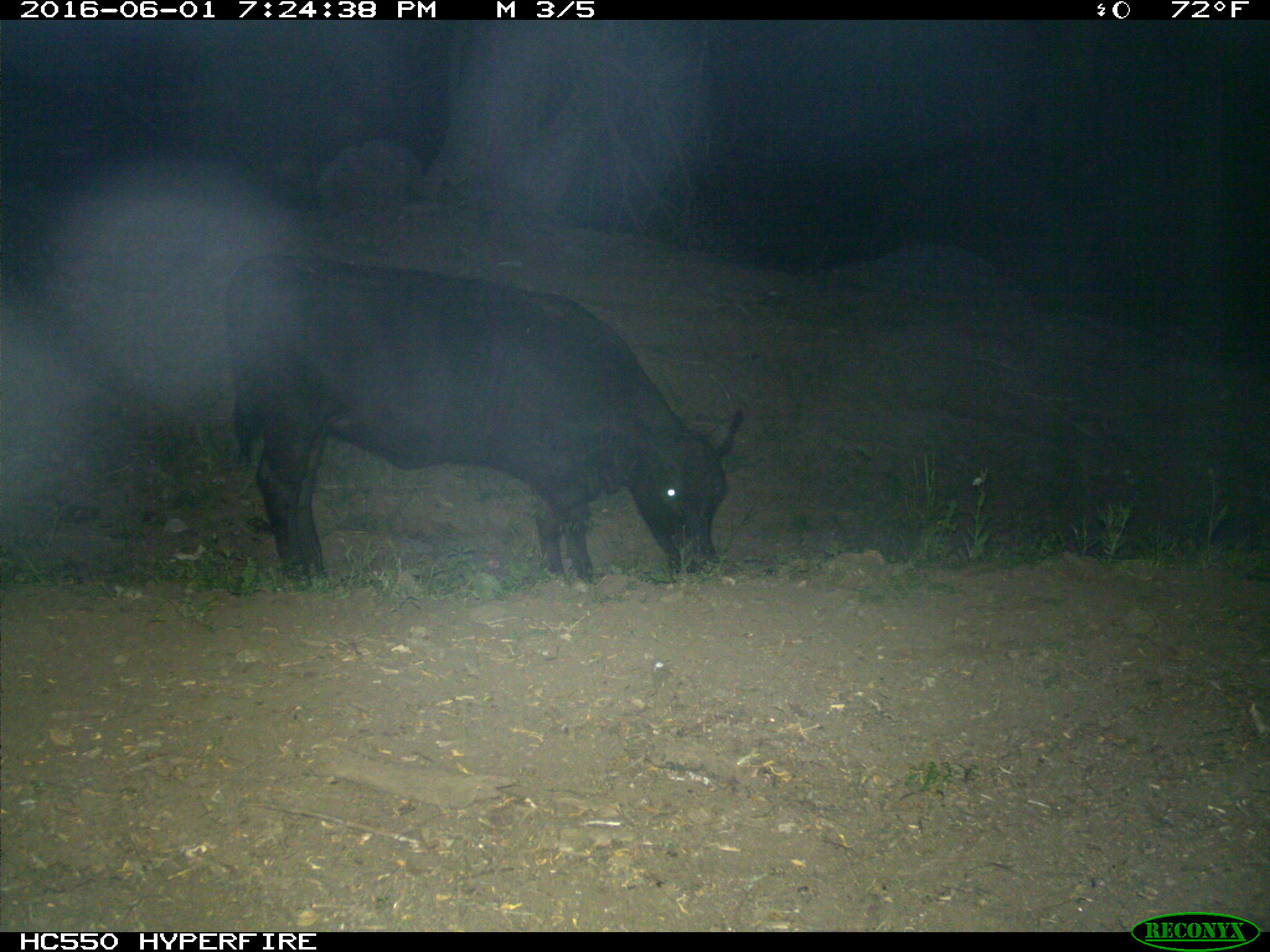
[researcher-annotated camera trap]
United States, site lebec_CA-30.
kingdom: Animalia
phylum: Chordata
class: Mammalia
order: Artiodactyla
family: Bovidae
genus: Bos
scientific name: Bos taurus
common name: domestic cow